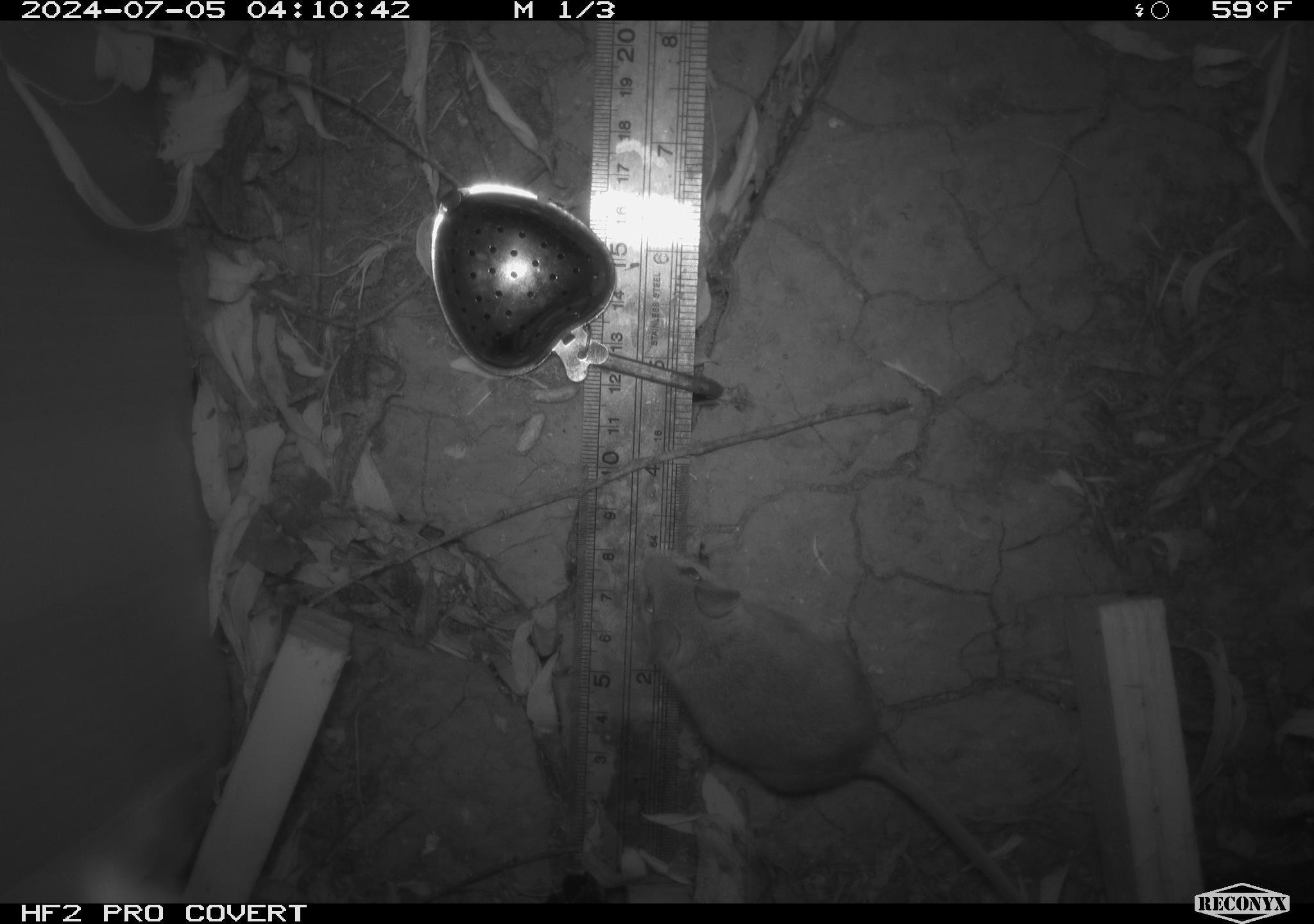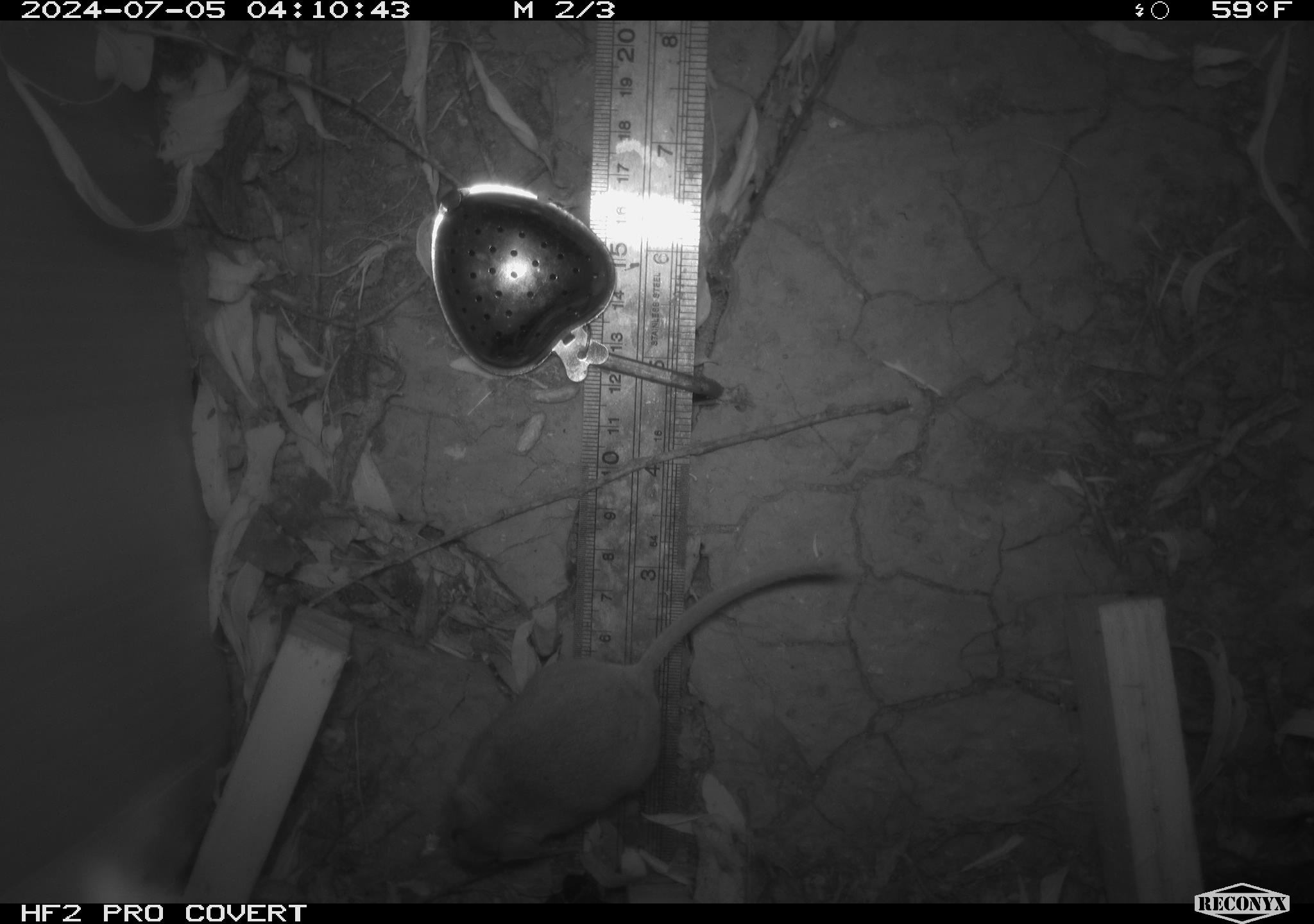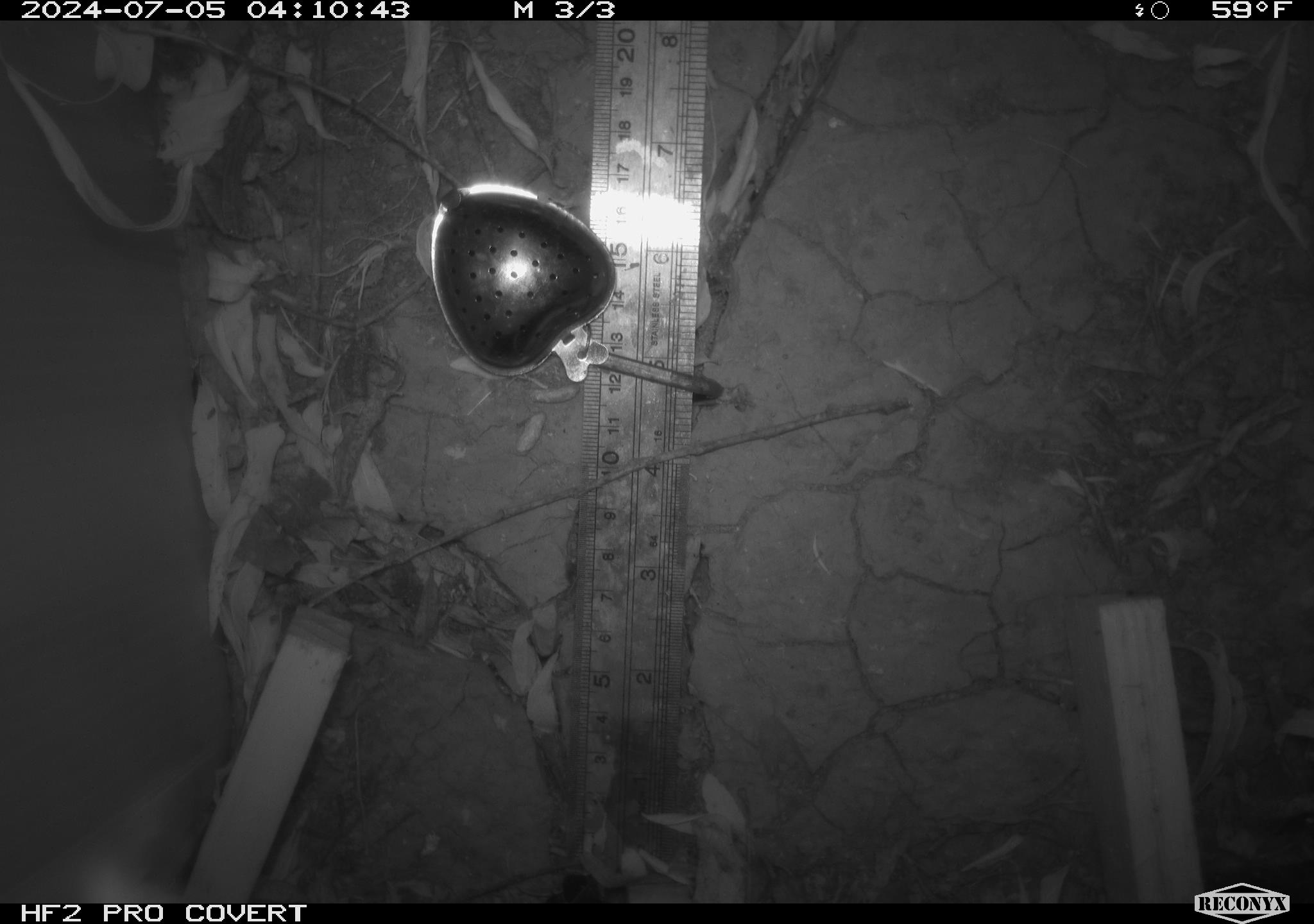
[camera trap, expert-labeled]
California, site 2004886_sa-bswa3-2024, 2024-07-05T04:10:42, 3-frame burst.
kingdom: Animalia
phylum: Chordata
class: Mammalia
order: Rodentia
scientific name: Rodentia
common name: mouse species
Mouse species (Rodentia).